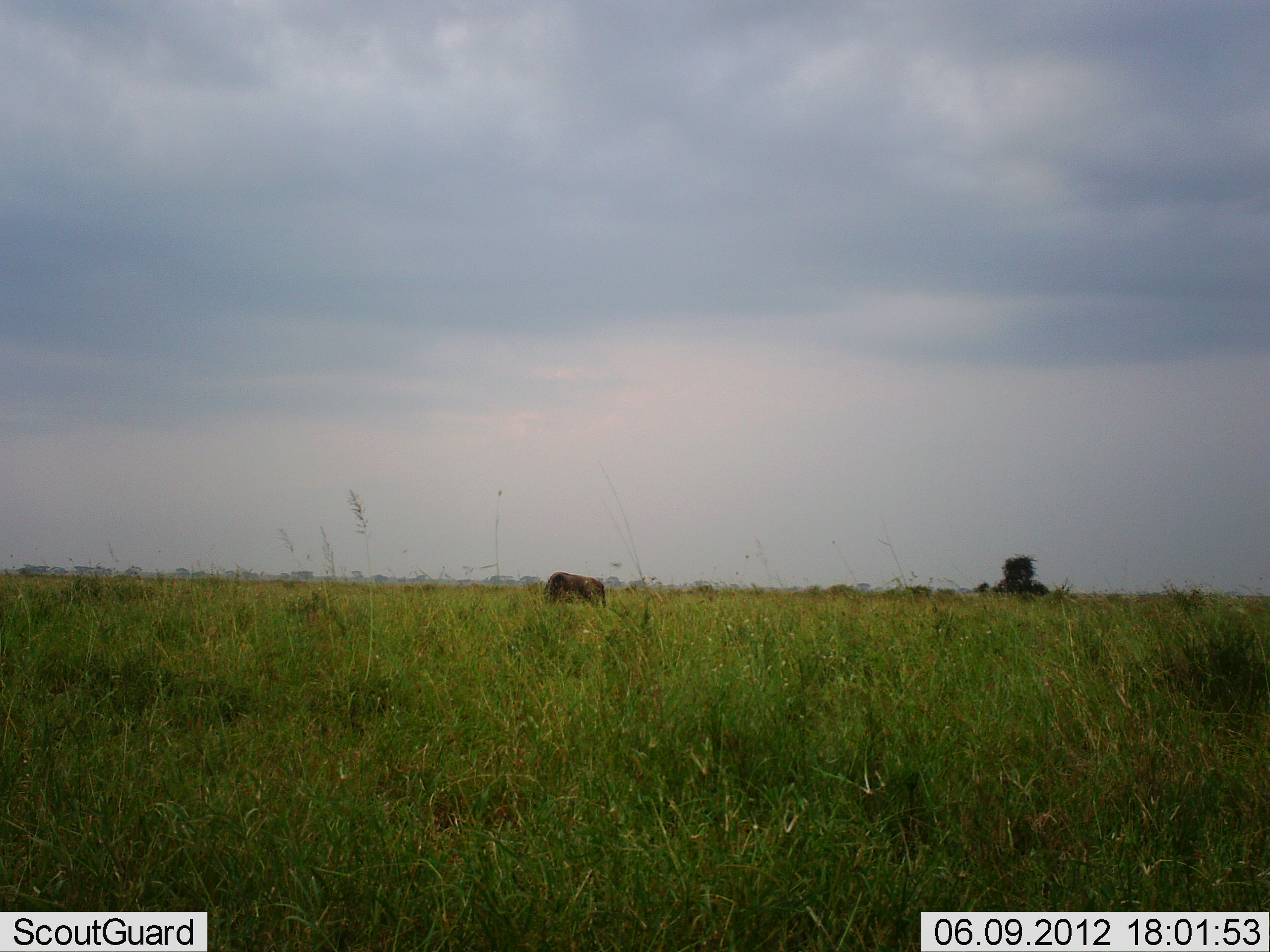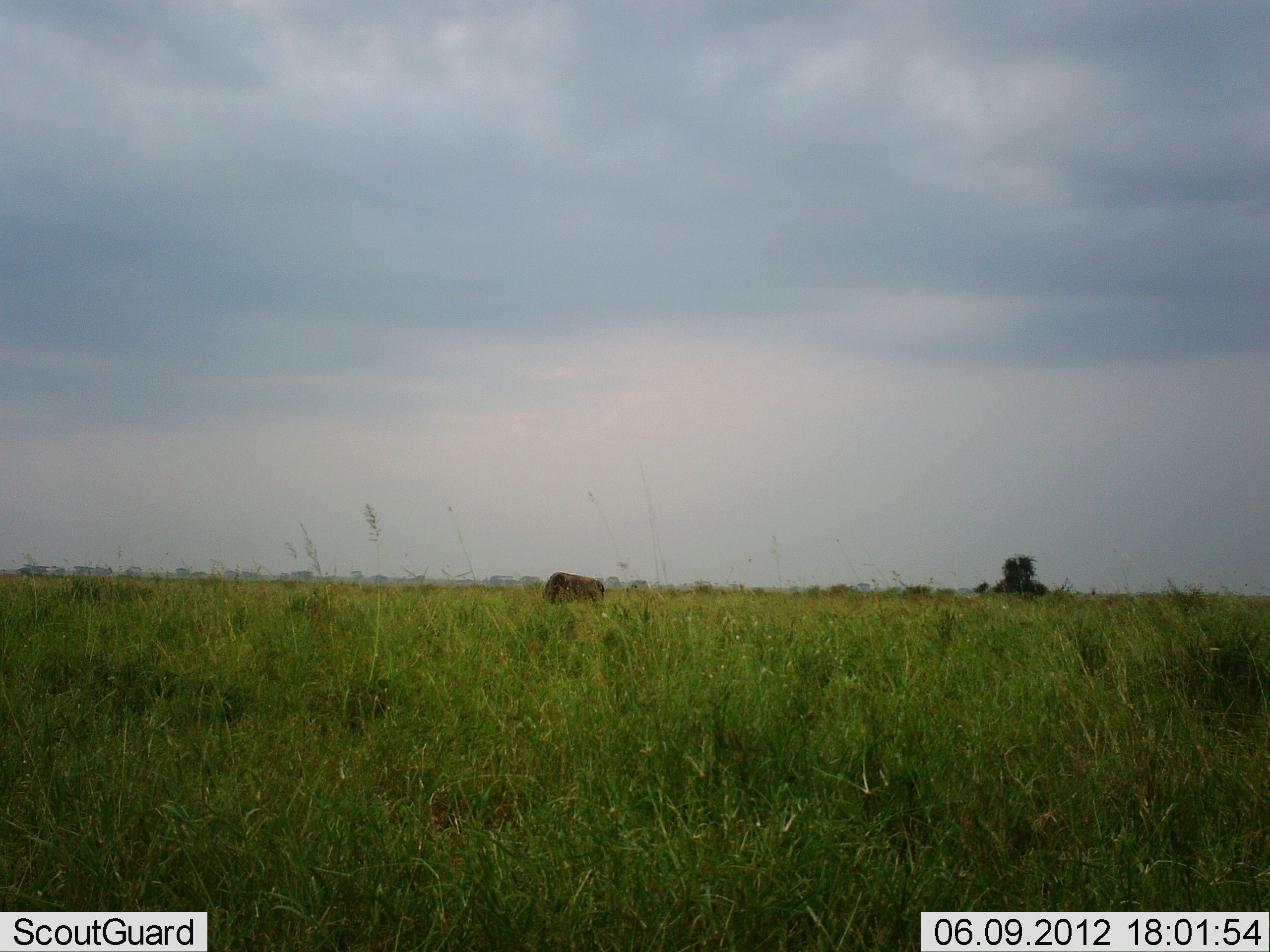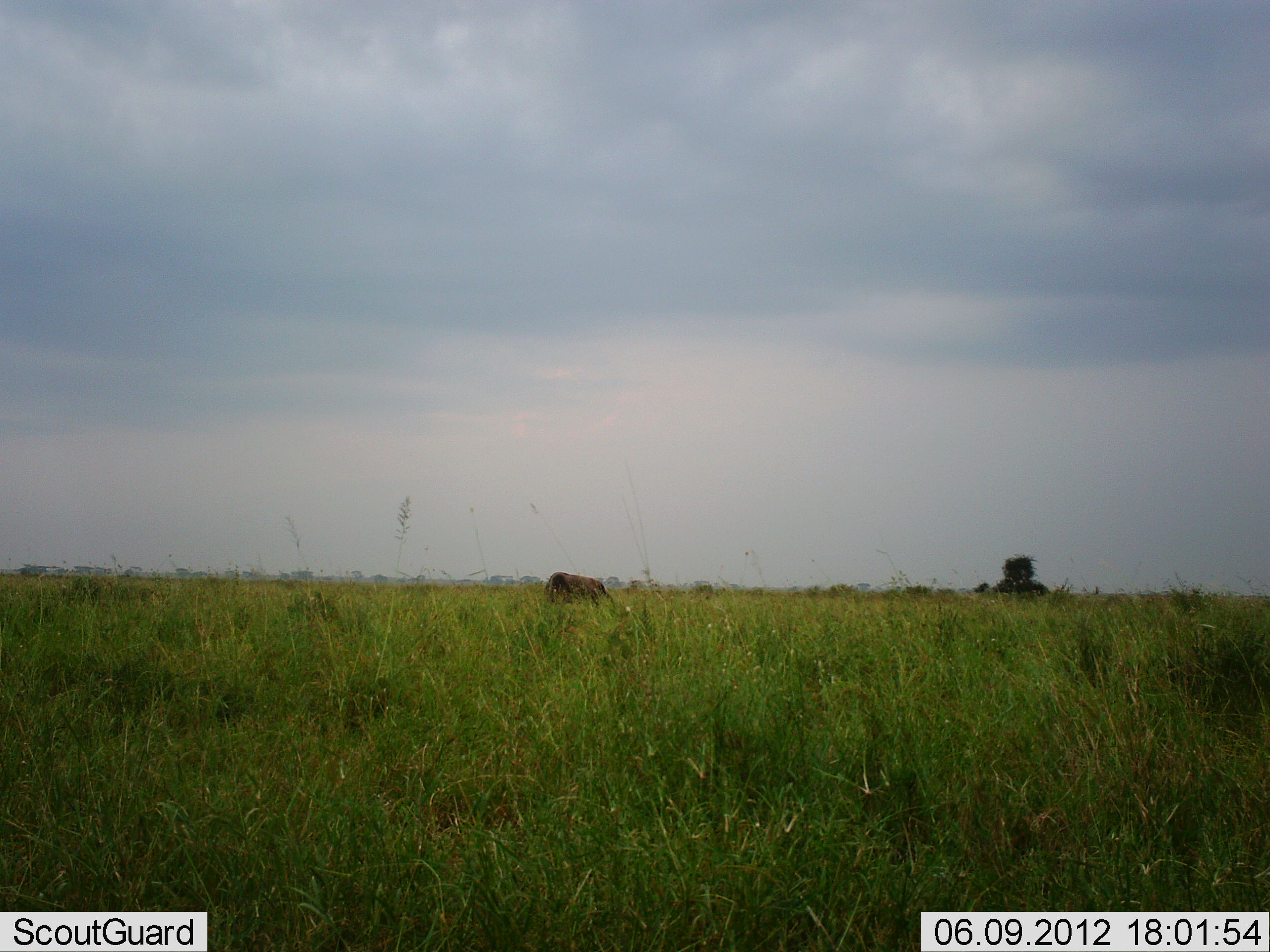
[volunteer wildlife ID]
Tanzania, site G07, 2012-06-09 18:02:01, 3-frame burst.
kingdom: Animalia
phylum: Chordata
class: Mammalia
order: Artiodactyla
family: Bovidae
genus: Connochaetes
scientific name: Connochaetes taurinus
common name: blue wildebeest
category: wildebeest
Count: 1.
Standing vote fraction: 50%.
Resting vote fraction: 0%.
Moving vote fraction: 0%.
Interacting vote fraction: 0%.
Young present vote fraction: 0%.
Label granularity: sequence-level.